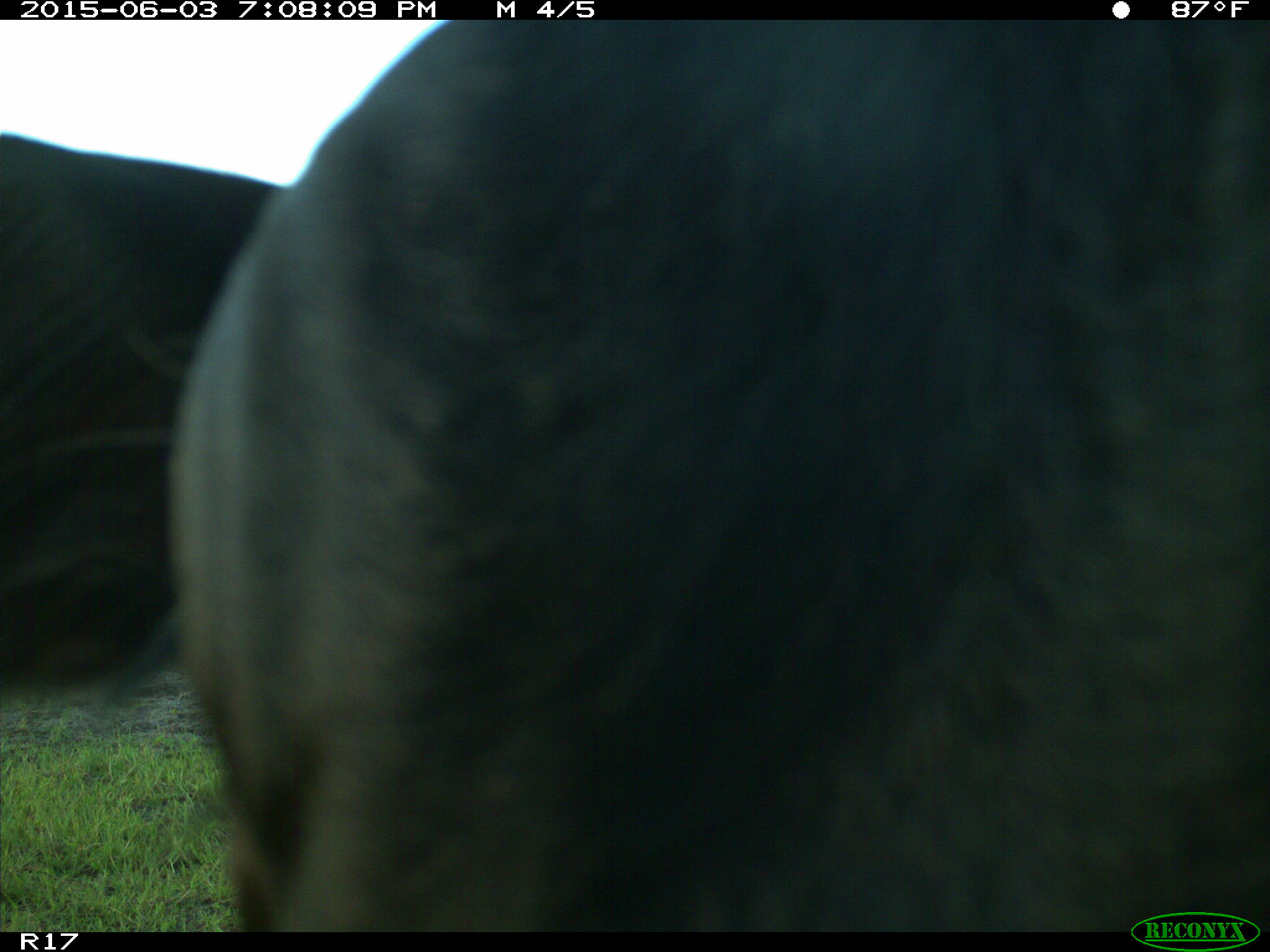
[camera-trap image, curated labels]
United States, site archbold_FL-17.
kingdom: Animalia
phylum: Chordata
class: Mammalia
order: Artiodactyla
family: Bovidae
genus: Bos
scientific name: Bos taurus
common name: domestic cow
Bos taurus (domestic cow).